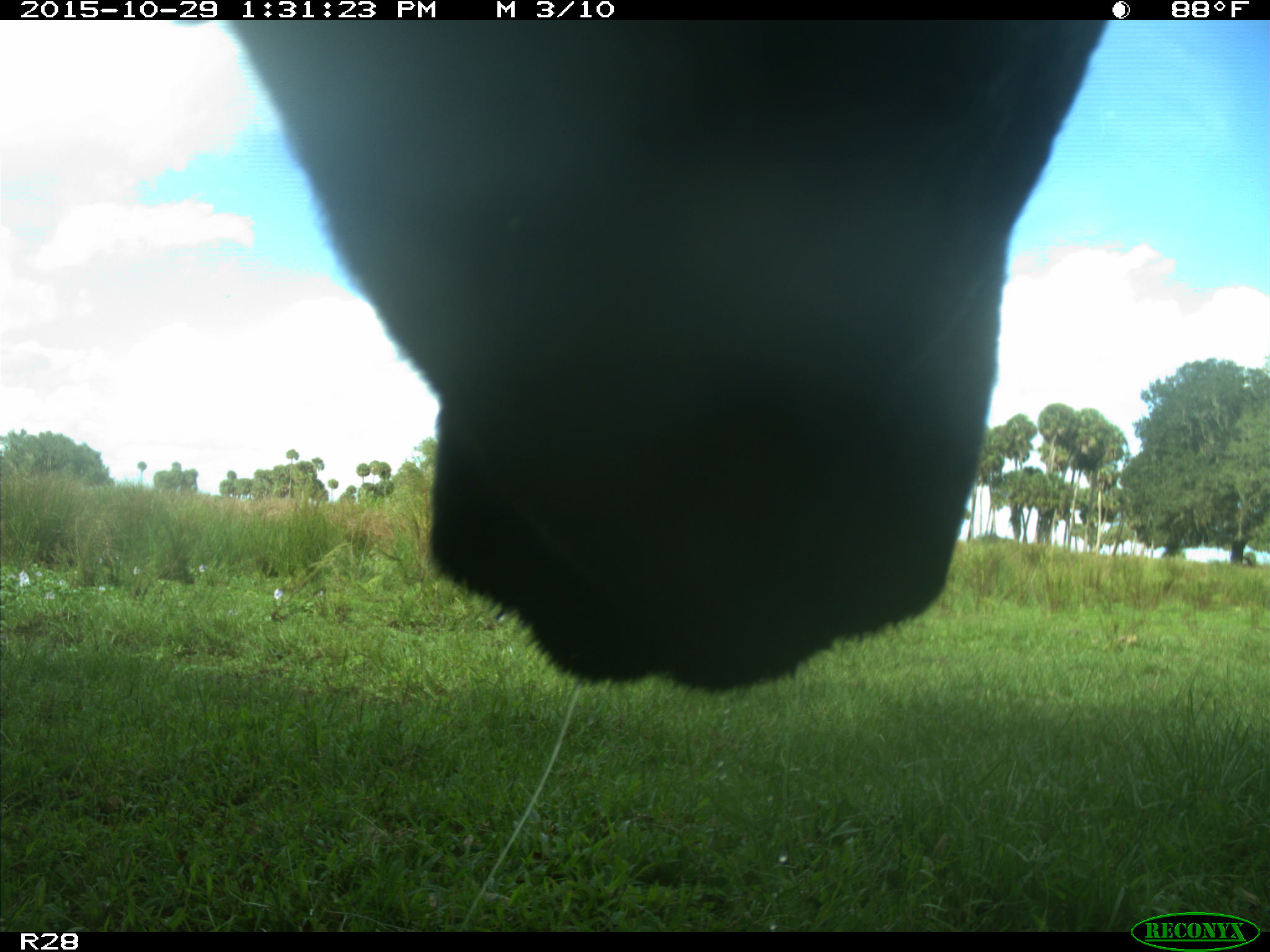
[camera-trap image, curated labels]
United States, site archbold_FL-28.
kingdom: Animalia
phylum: Chordata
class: Mammalia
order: Artiodactyla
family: Bovidae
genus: Bos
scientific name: Bos taurus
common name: domestic cow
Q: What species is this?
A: Bos taurus (domestic cow).